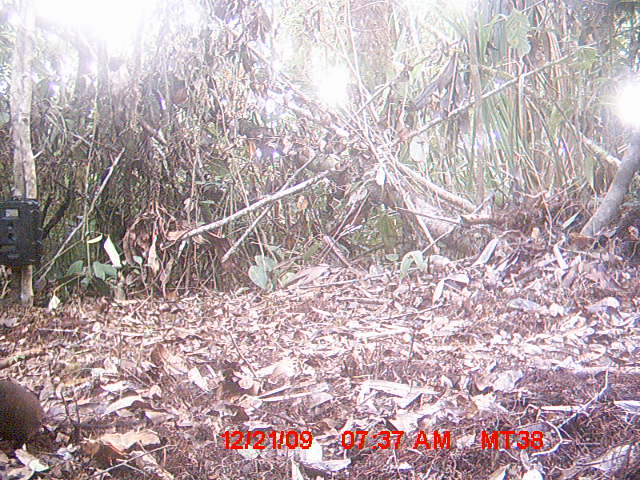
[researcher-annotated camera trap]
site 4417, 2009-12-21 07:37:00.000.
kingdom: Animalia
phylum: Chordata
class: Mammalia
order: Rodentia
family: Nesomyidae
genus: Hypogeomys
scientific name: Hypogeomys antimena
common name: malagasy giant rat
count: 1